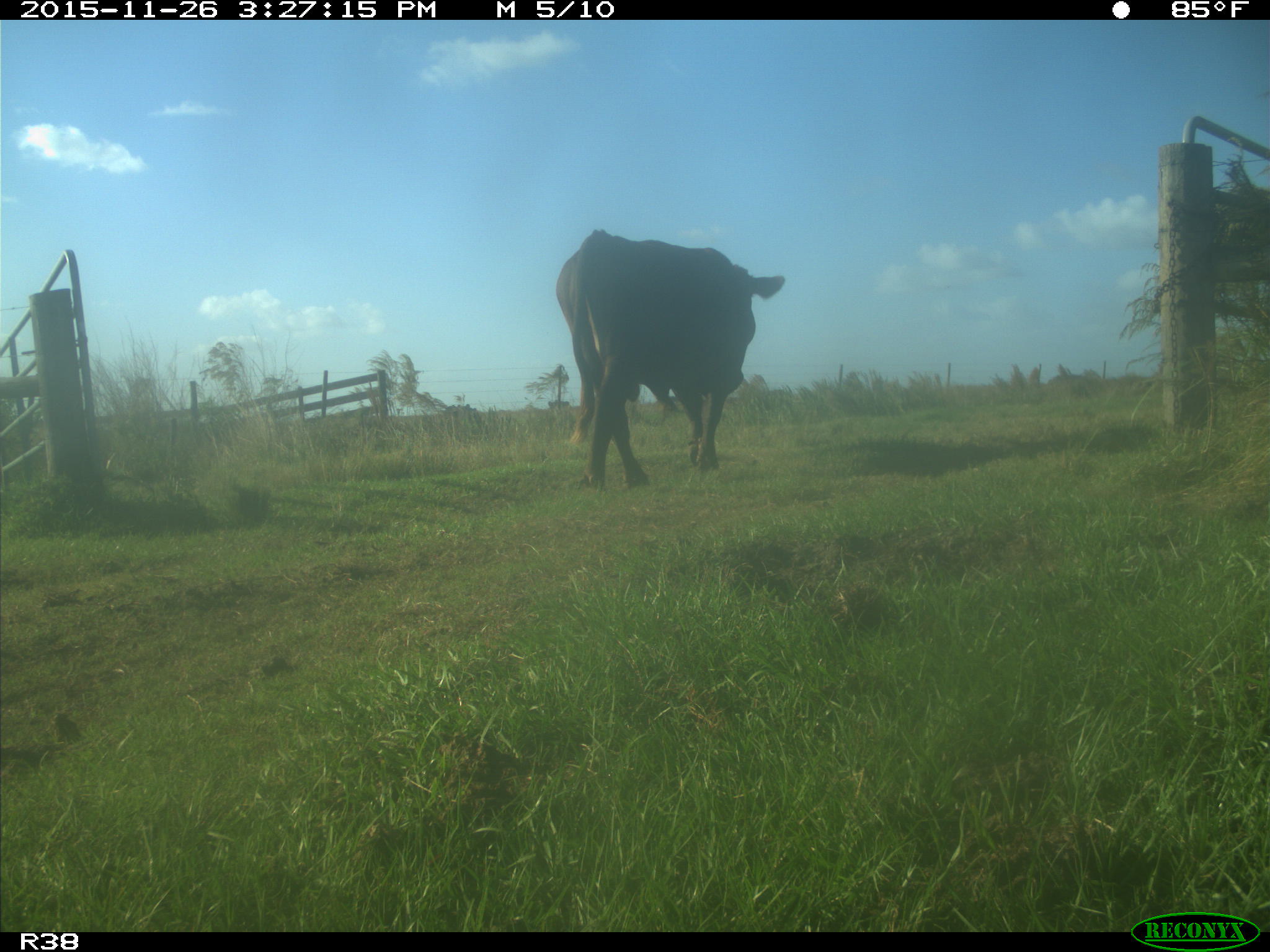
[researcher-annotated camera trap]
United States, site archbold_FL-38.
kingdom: Animalia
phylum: Chordata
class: Mammalia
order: Artiodactyla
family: Bovidae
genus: Bos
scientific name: Bos taurus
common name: domestic cow